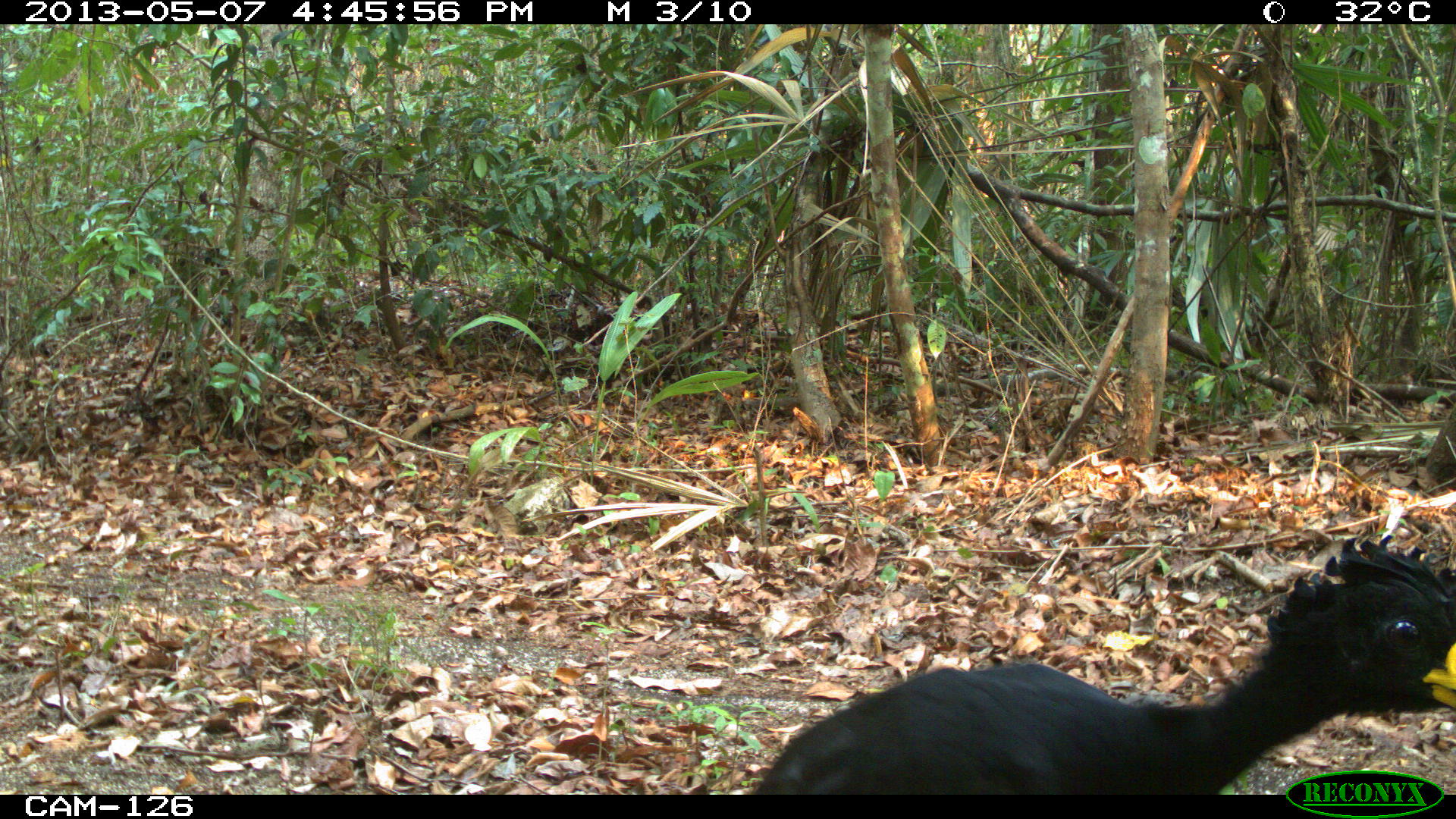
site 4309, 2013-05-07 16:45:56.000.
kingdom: Animalia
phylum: Chordata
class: Aves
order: Galliformes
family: Cracidae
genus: Crax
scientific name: Crax rubra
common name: great curassow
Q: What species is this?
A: Crax rubra (great curassow).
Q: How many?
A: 1.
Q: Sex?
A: Male.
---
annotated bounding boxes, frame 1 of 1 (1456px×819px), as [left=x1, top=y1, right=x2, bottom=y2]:
crax rubra: [left=755, top=534, right=1454, bottom=793]